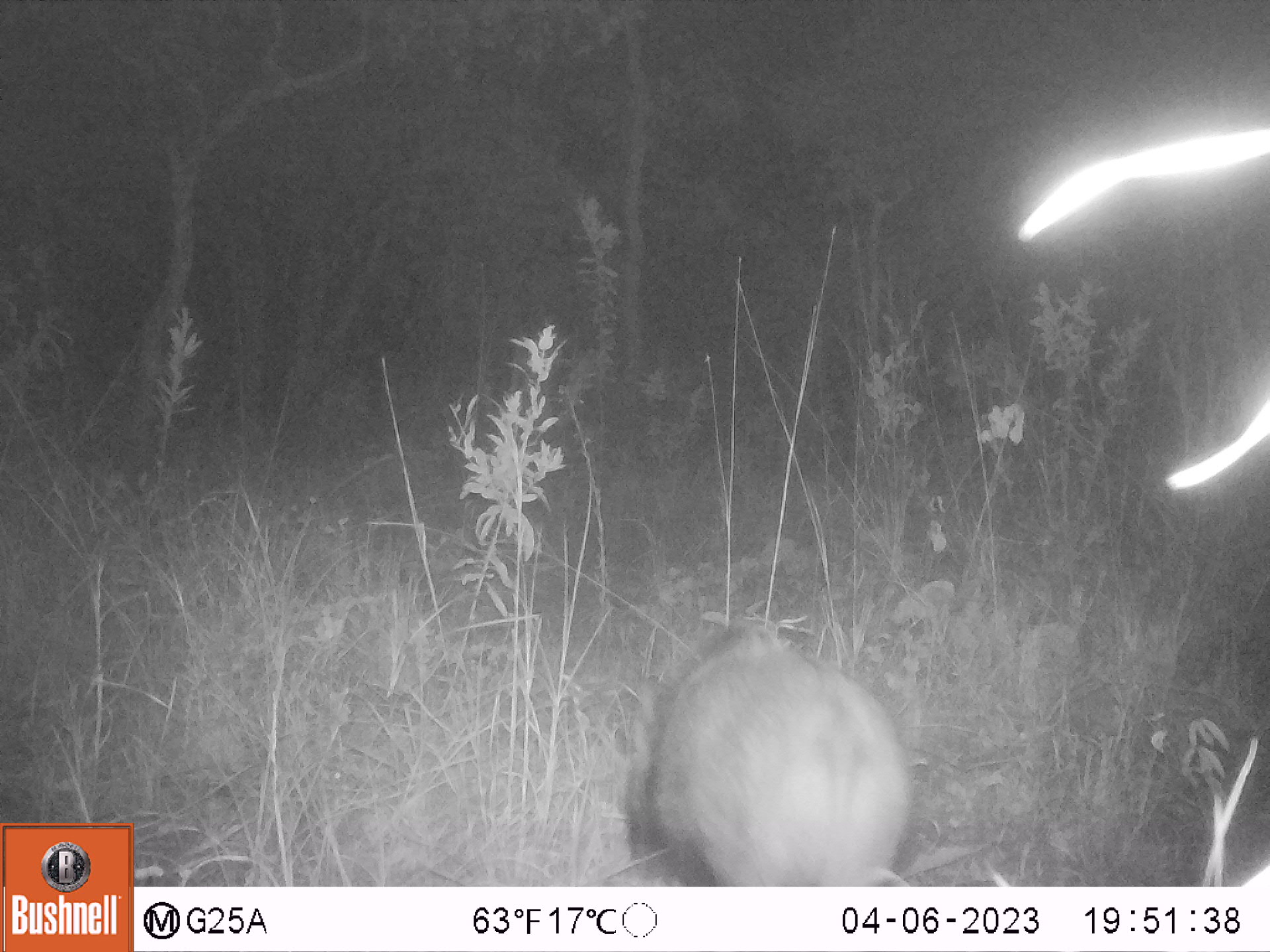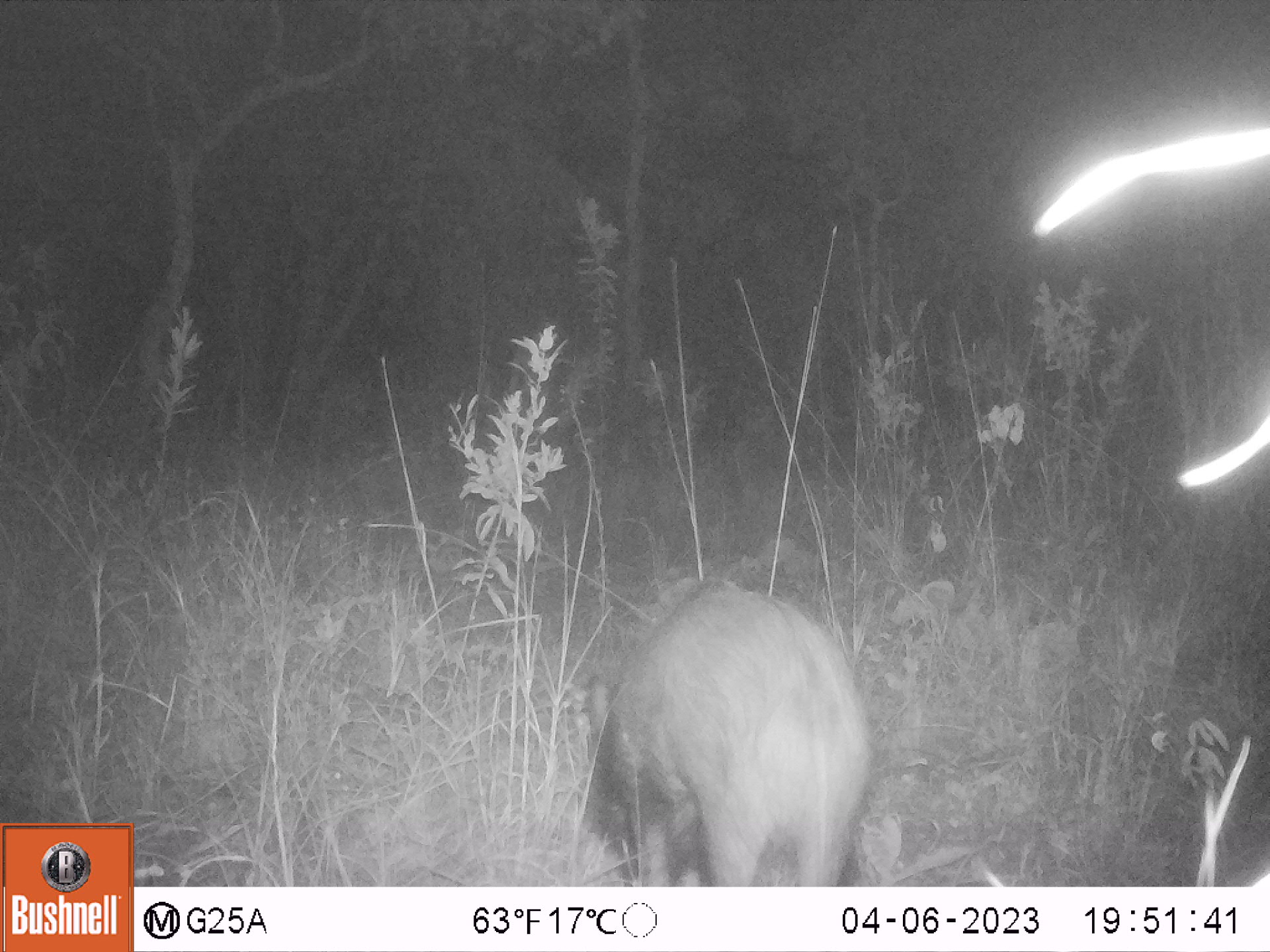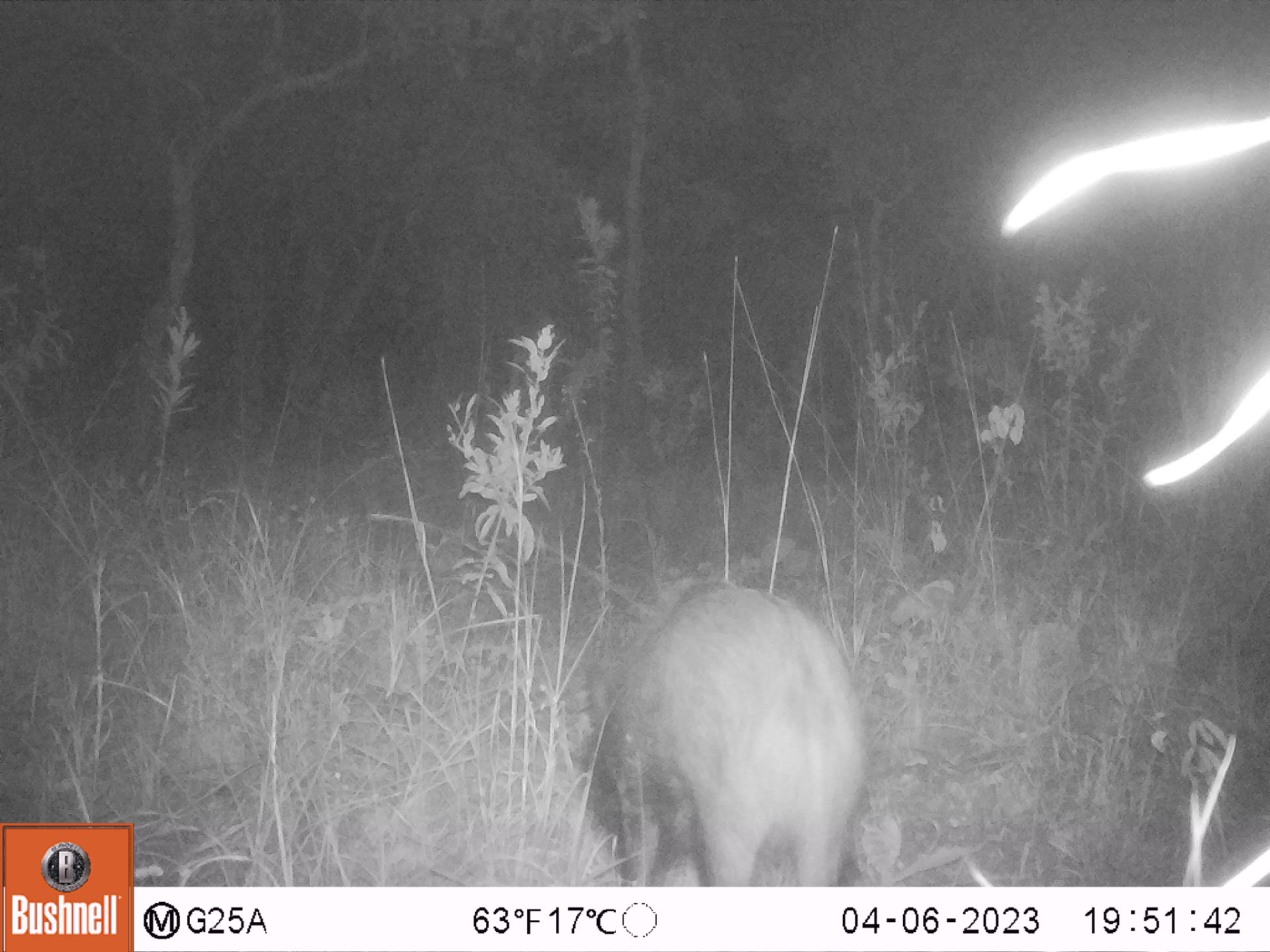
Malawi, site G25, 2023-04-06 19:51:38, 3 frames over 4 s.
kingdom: Animalia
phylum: Chordata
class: Mammalia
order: Artiodactyla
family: Suidae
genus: Potamochoerus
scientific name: Potamochoerus larvatus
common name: bushpig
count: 1